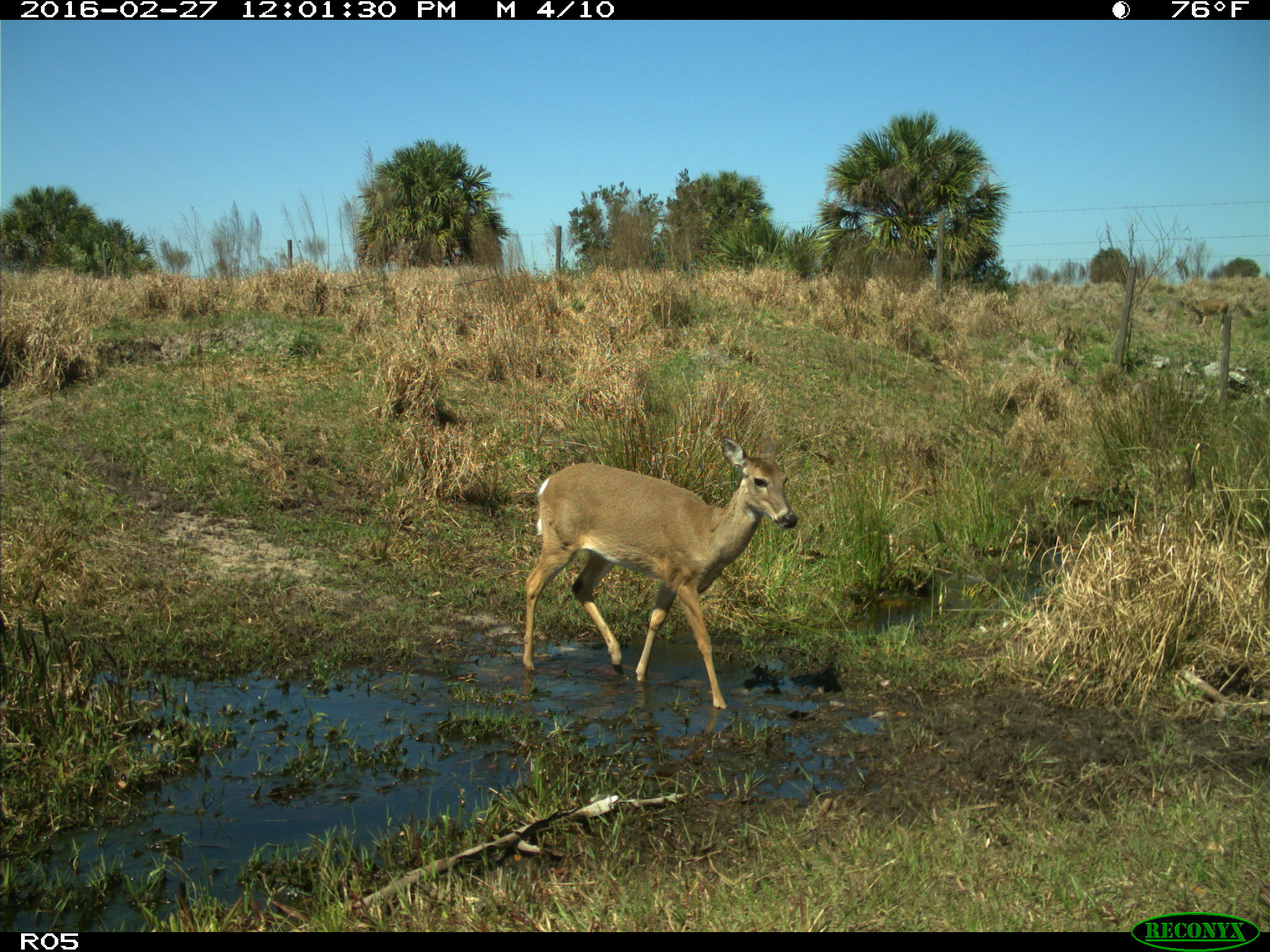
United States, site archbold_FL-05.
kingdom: Animalia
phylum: Chordata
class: Mammalia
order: Artiodactyla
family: Cervidae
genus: Odocoileus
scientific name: Odocoileus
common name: deer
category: unidentified deer